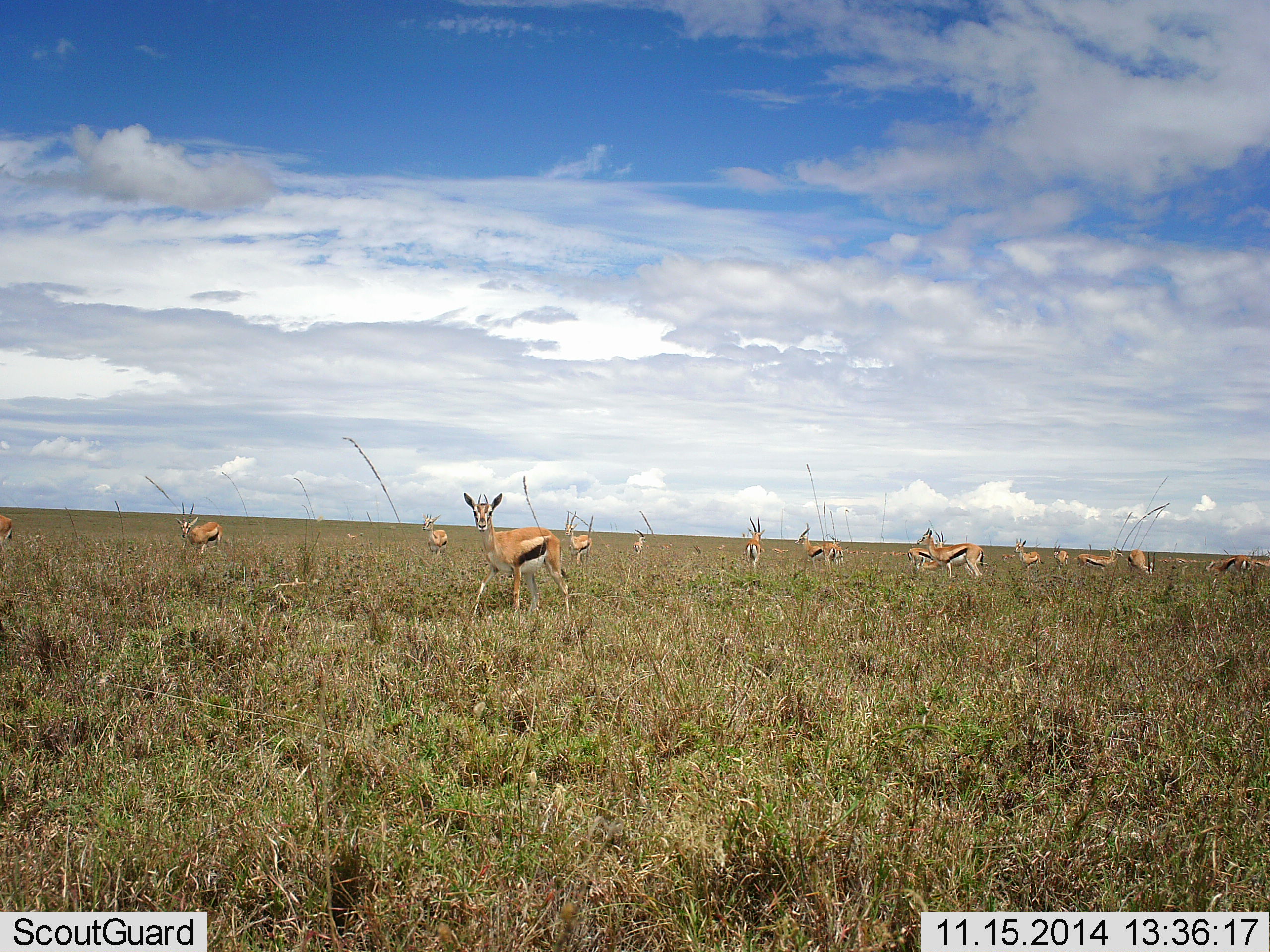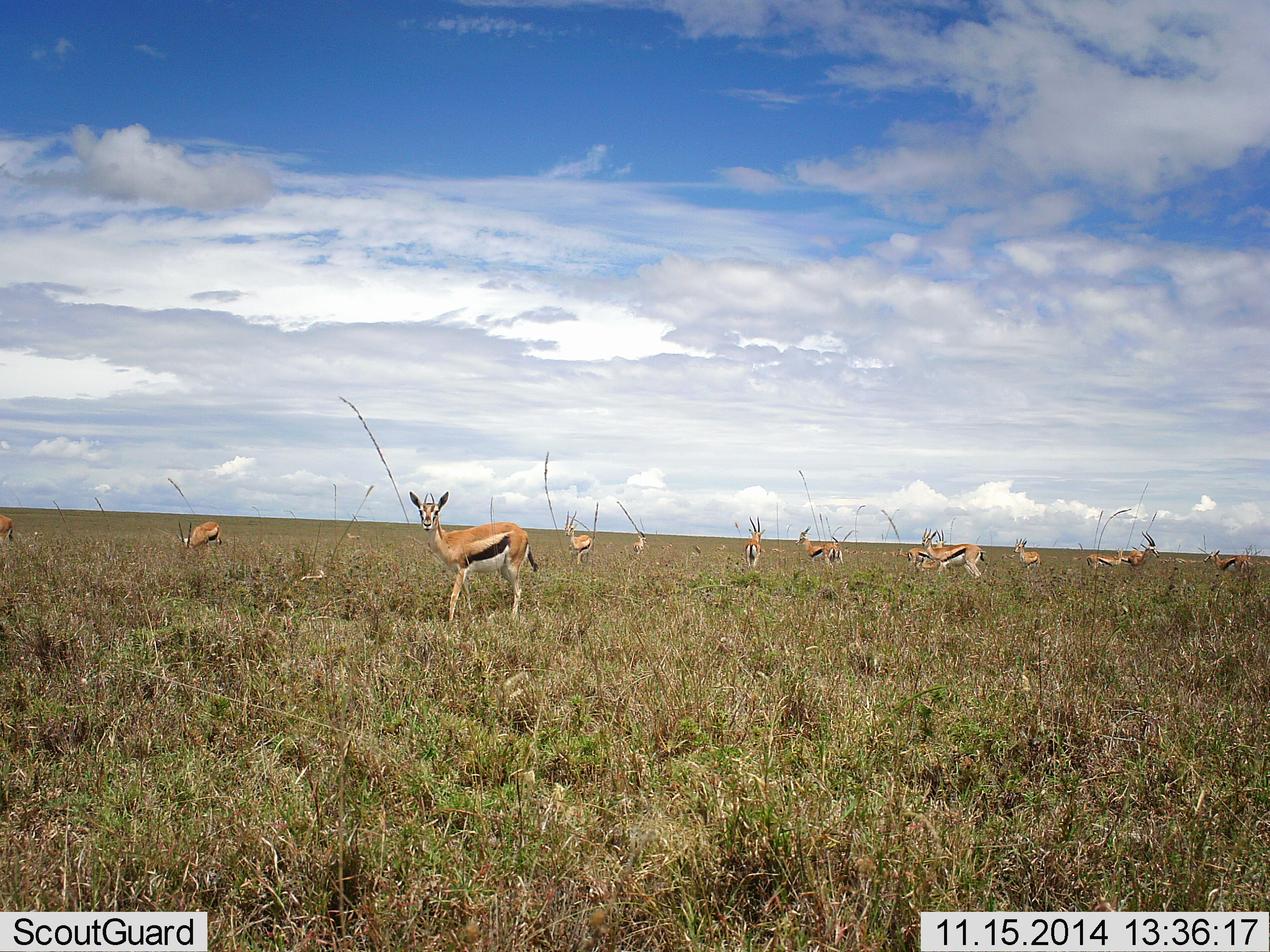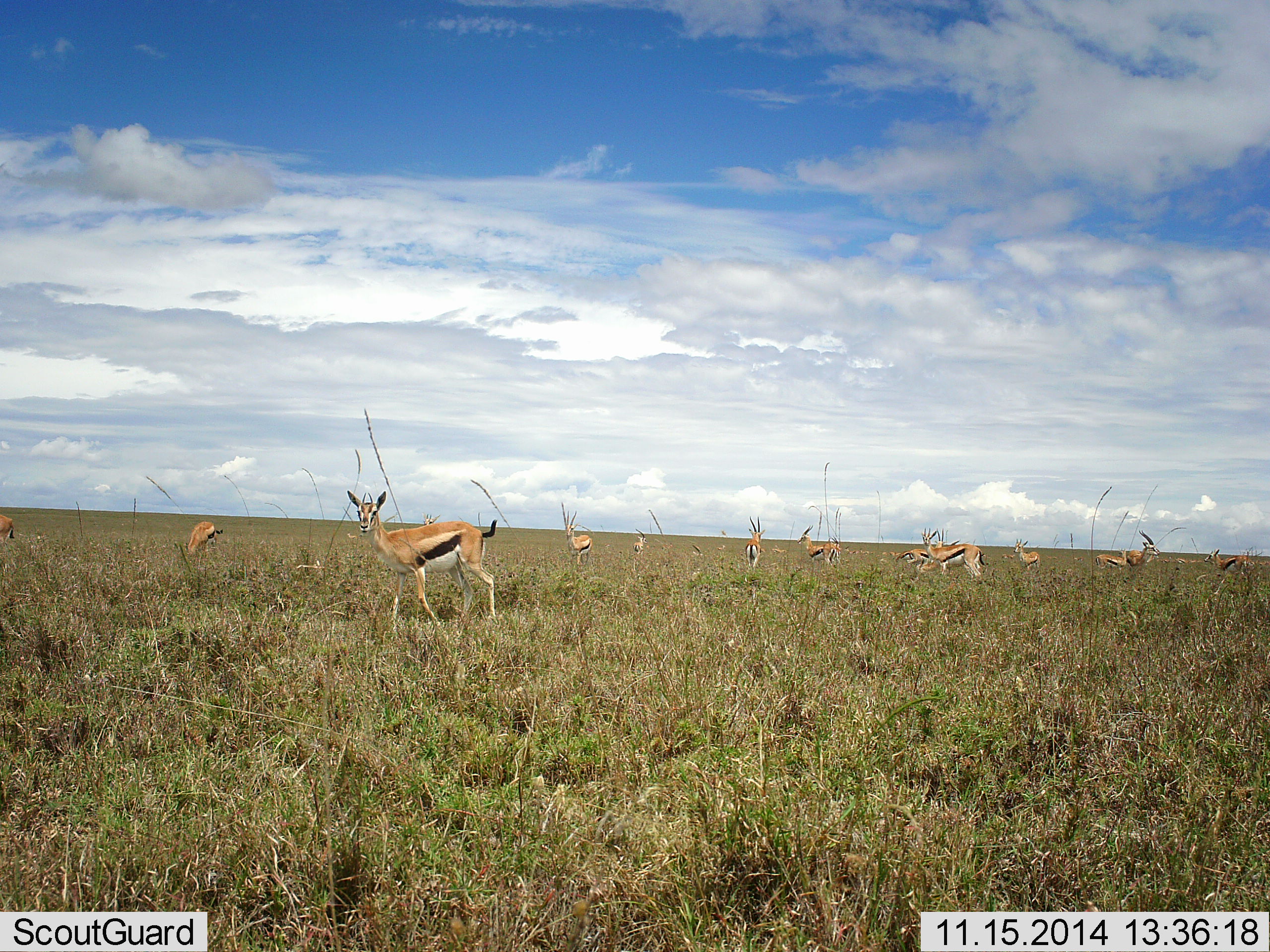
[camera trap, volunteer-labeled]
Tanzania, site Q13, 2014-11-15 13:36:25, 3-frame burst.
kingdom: Animalia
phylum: Chordata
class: Mammalia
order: Artiodactyla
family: Bovidae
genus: Eudorcas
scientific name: Eudorcas thomsonii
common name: thomson's gazelle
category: gazellethomsons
Gazellethomsons (thomson's gazelle) (Eudorcas thomsonii), count 11-50. Behavior (volunteer vote fractions): standing 80%, resting 0%, moving 40%, interacting 0%. Young present (vote fraction): 0%. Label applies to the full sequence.